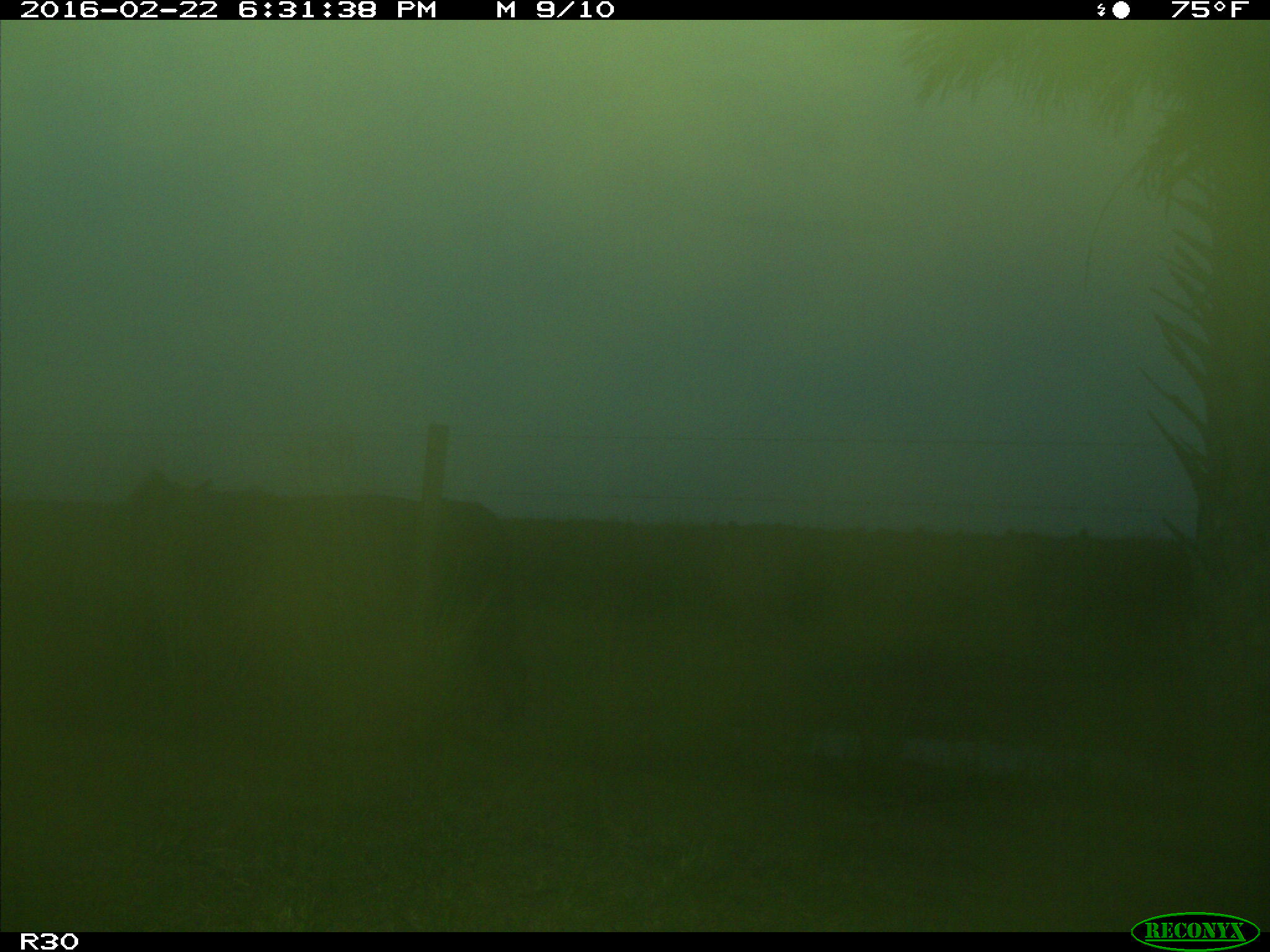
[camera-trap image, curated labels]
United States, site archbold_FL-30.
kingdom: Animalia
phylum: Chordata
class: Mammalia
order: Artiodactyla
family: Bovidae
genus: Bos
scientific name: Bos taurus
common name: domestic cow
Bos taurus (domestic cow).